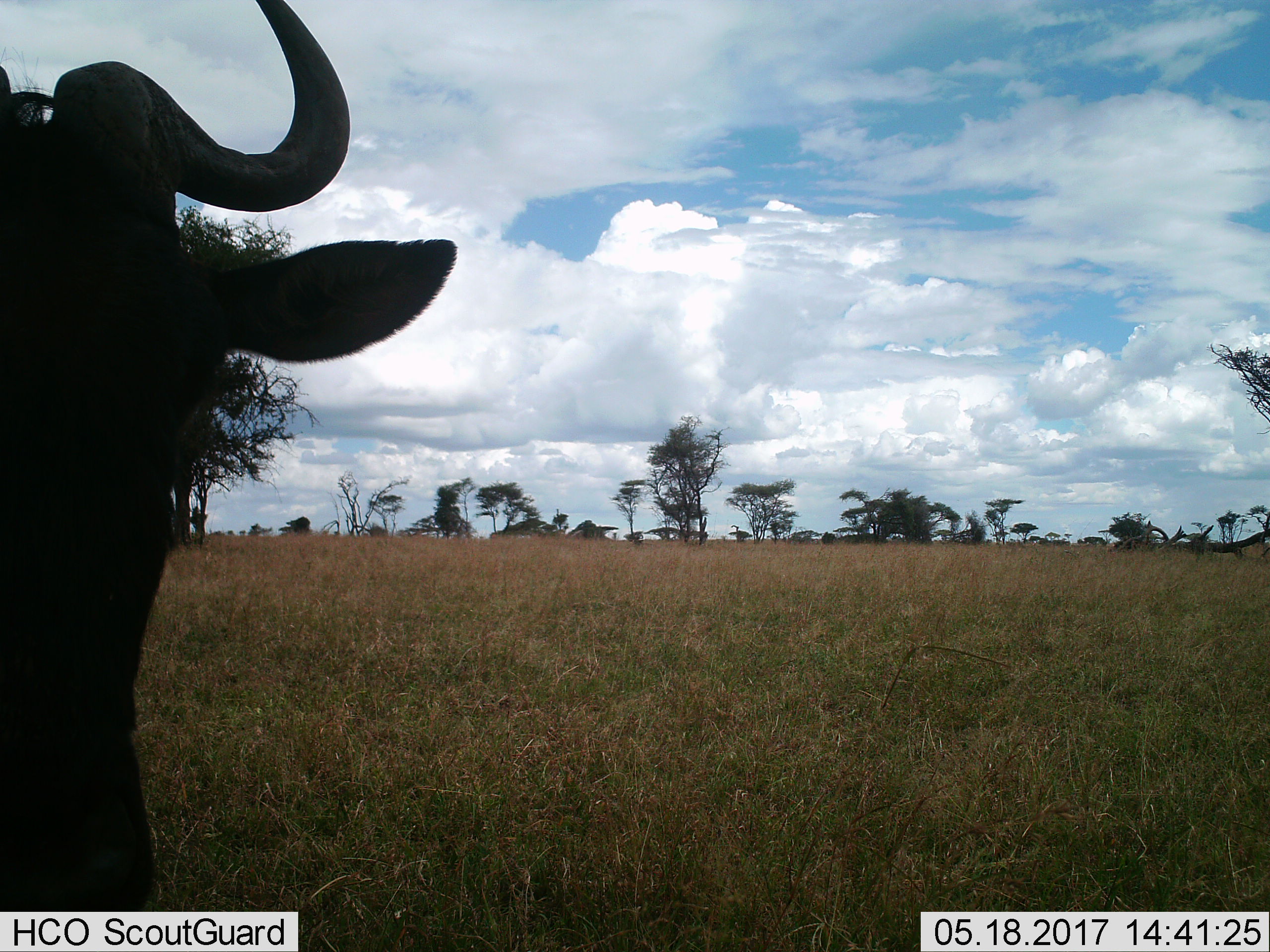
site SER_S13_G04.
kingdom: Animalia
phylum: Chordata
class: Mammalia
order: Artiodactyla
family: Bovidae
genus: Connochaetes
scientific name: Connochaetes taurinus taurinus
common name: blue wildebeest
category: wildebeestblue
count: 1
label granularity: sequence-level